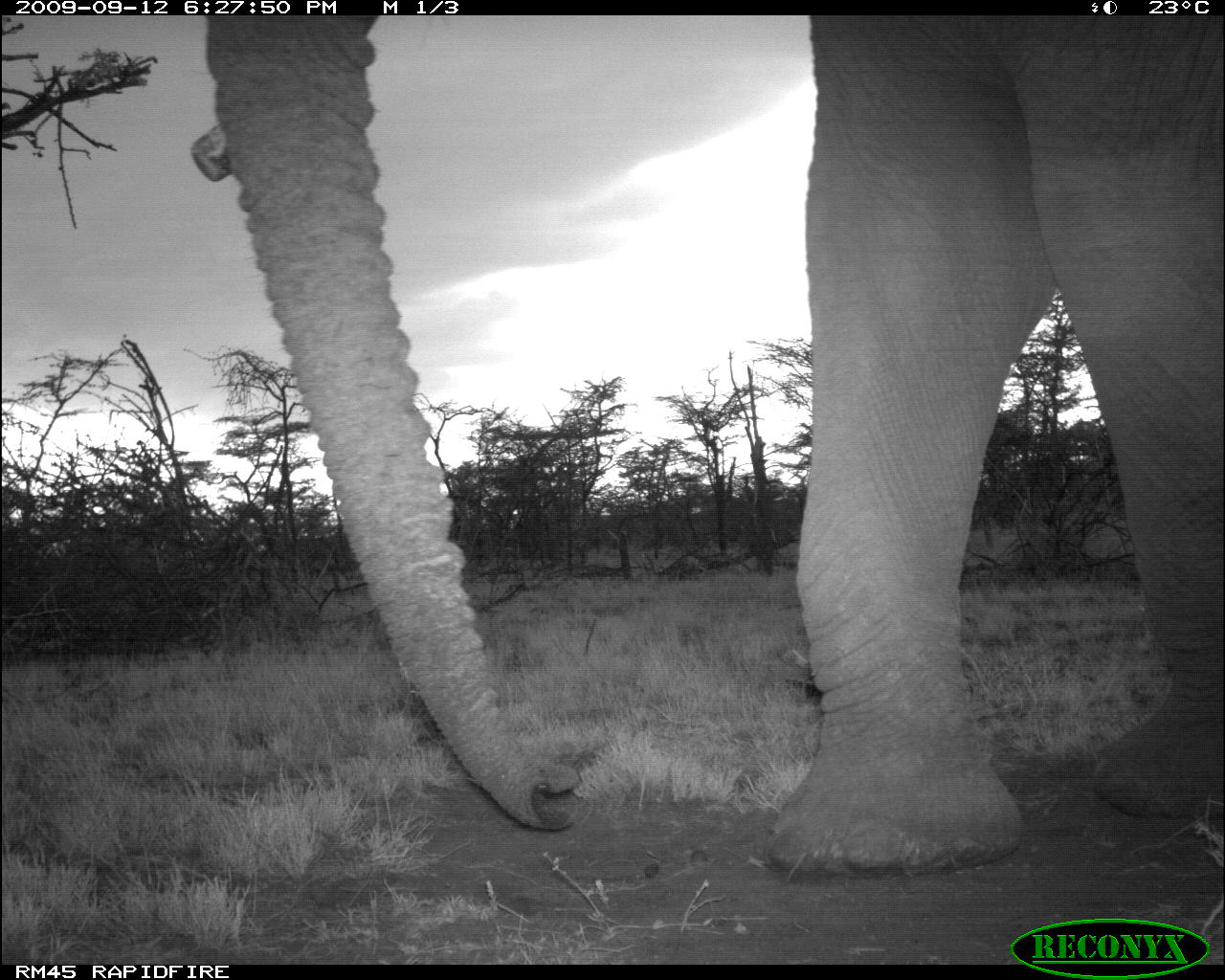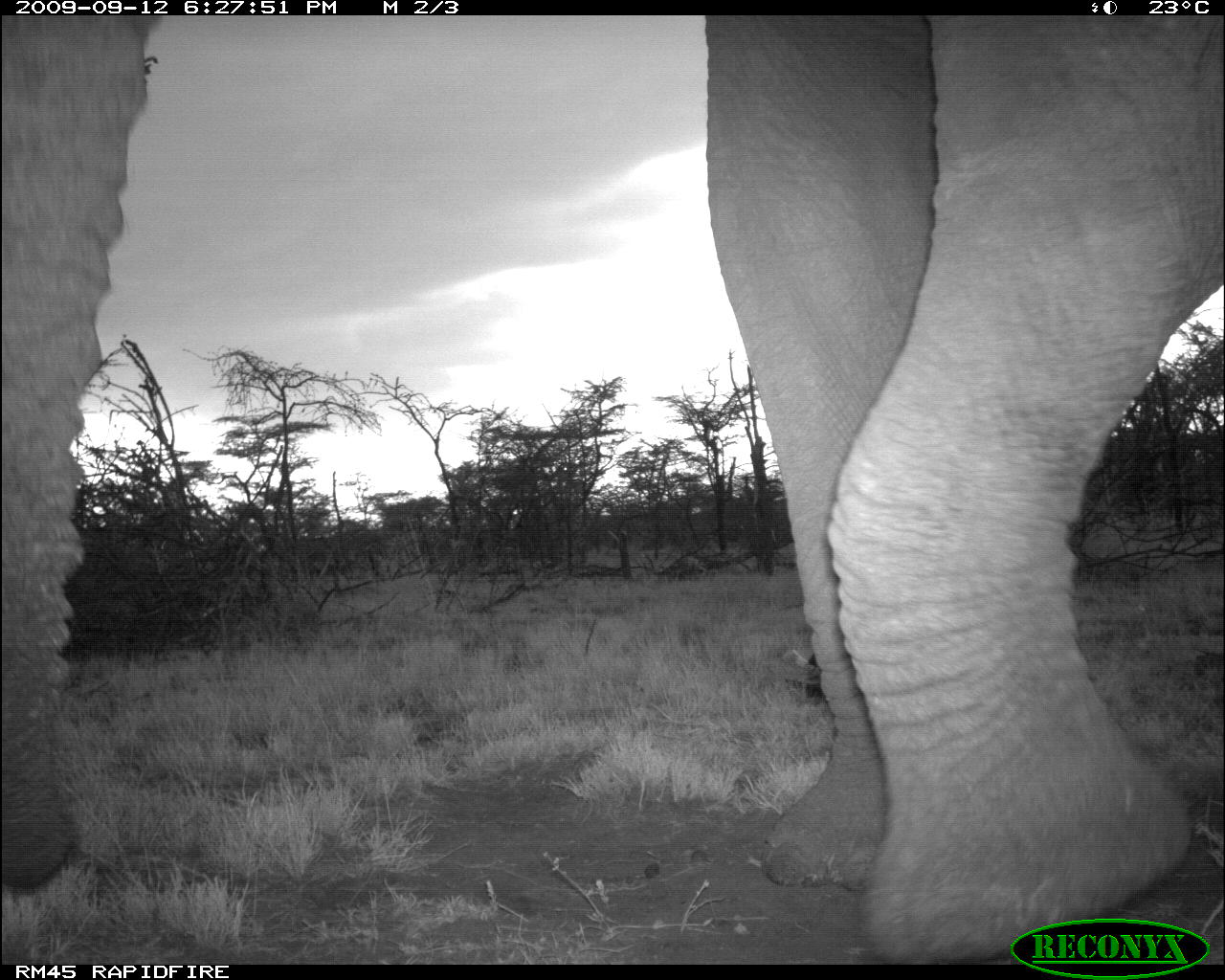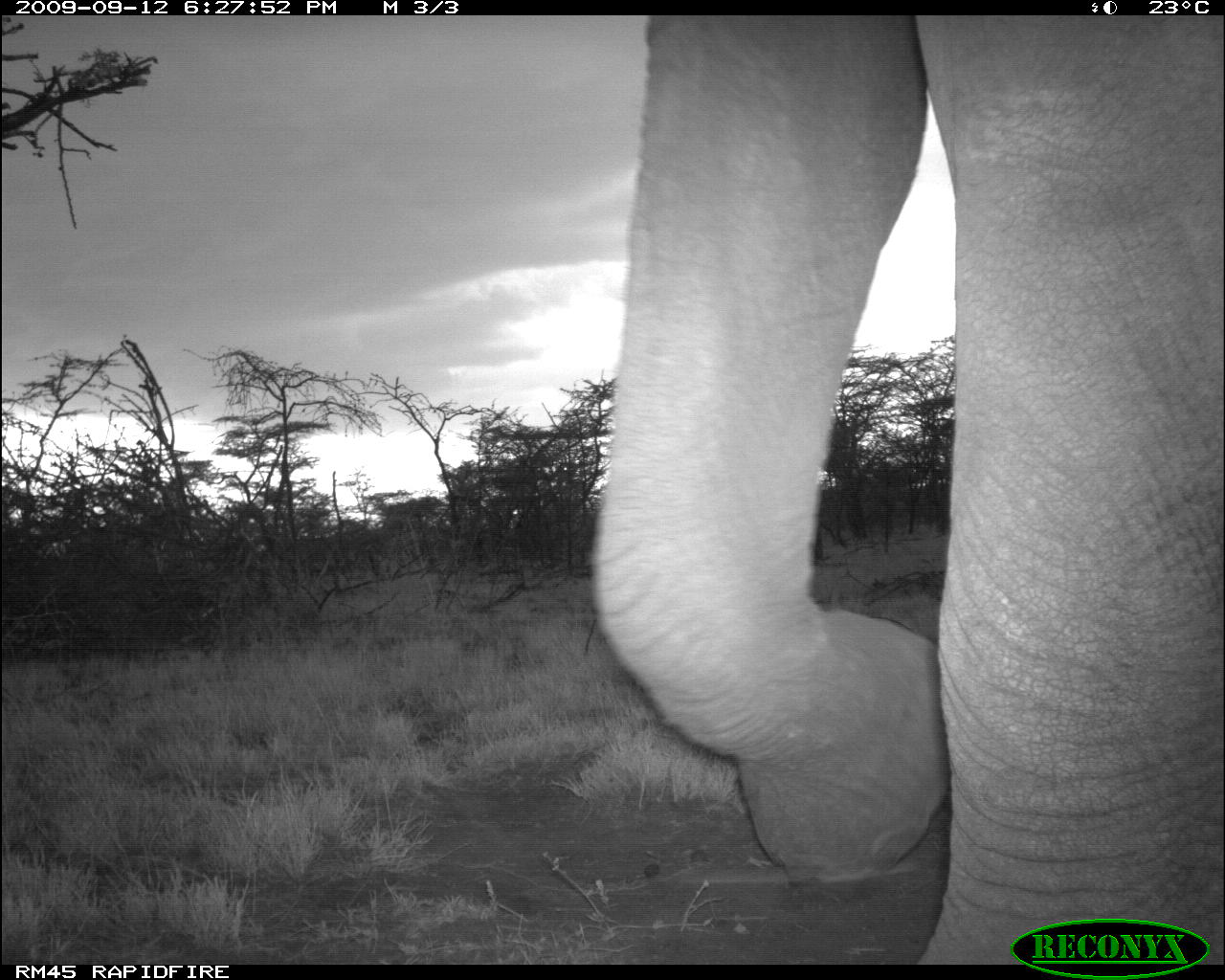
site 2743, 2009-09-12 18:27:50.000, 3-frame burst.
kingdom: Animalia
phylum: Chordata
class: Mammalia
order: Proboscidea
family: Elephantidae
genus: Loxodonta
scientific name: Loxodonta africana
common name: african bush elephant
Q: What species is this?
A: Loxodonta africana (african bush elephant).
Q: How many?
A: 1.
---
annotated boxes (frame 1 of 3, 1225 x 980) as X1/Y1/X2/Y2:
loxodonta africana: 182/14/1225/883